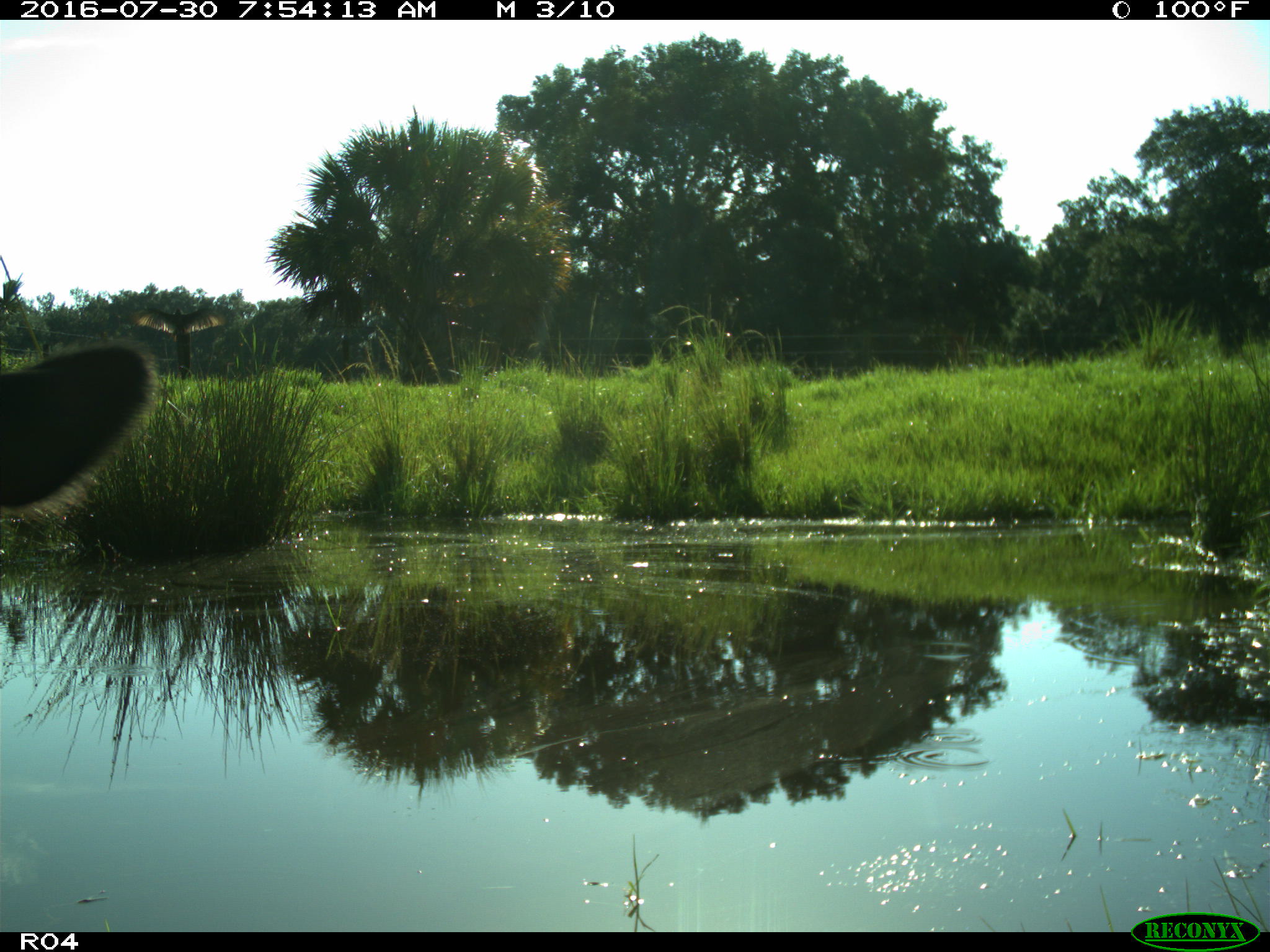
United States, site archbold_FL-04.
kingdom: Animalia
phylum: Chordata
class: Mammalia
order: Artiodactyla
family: Bovidae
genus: Bos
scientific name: Bos taurus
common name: domestic cow